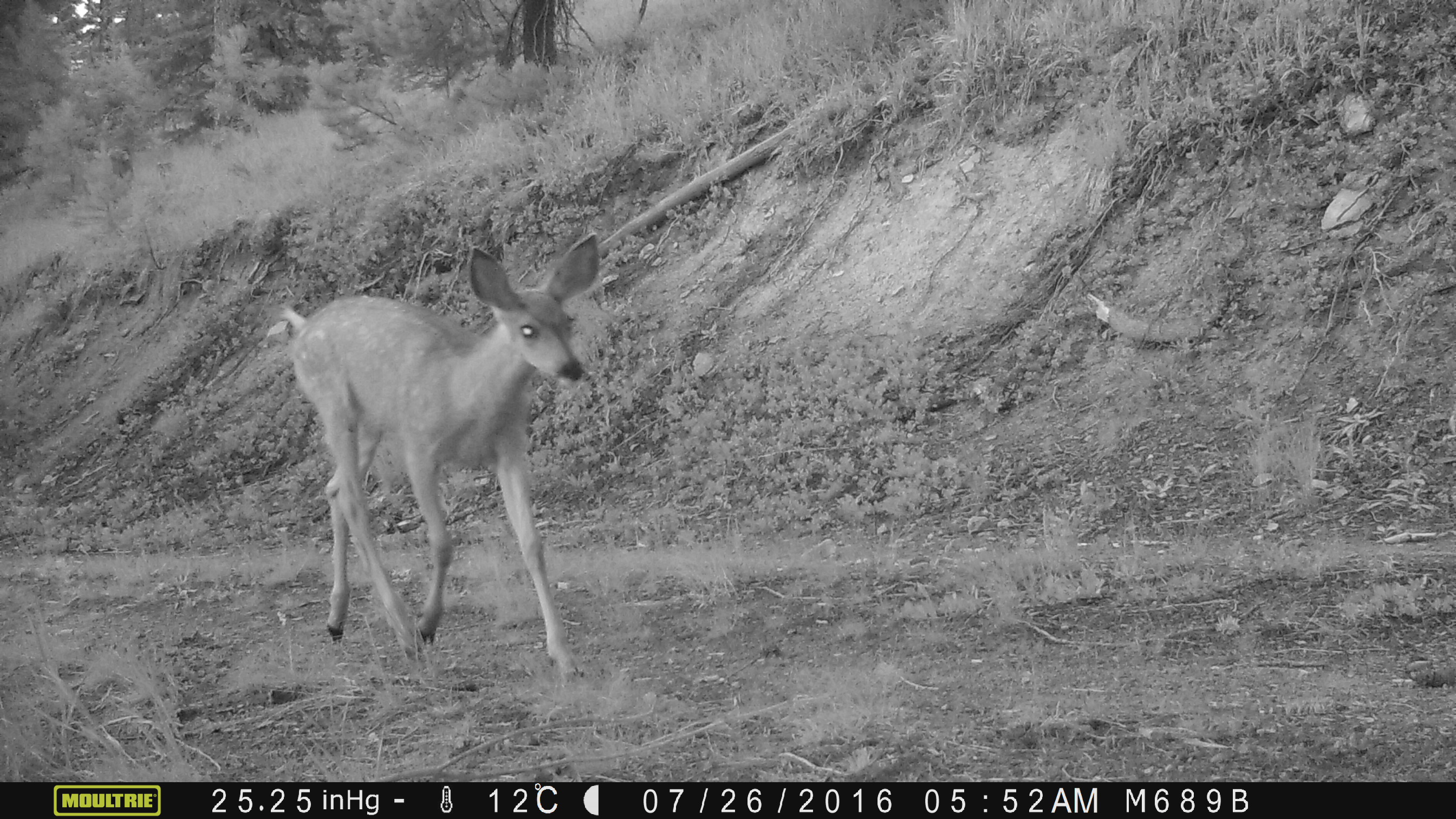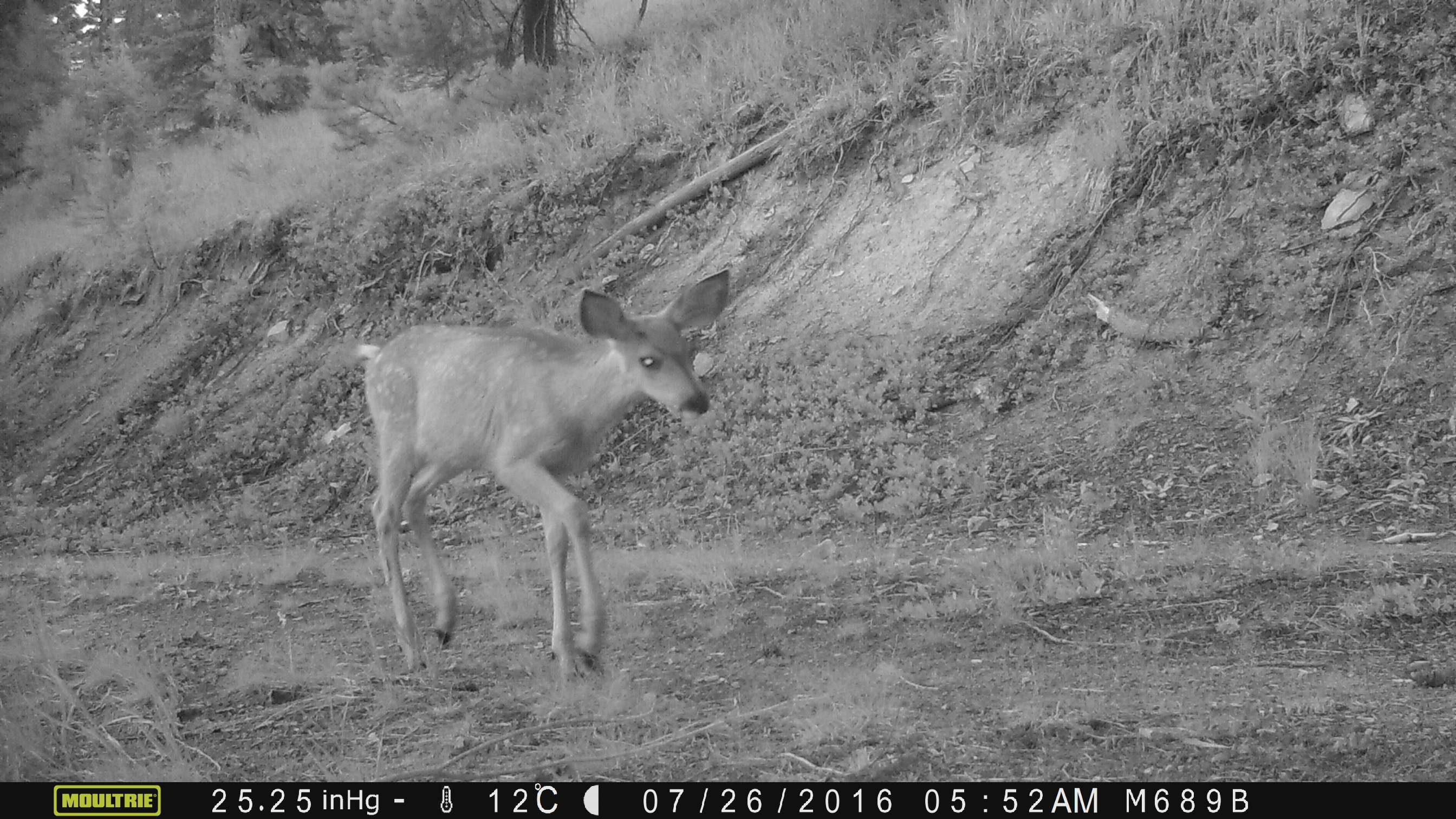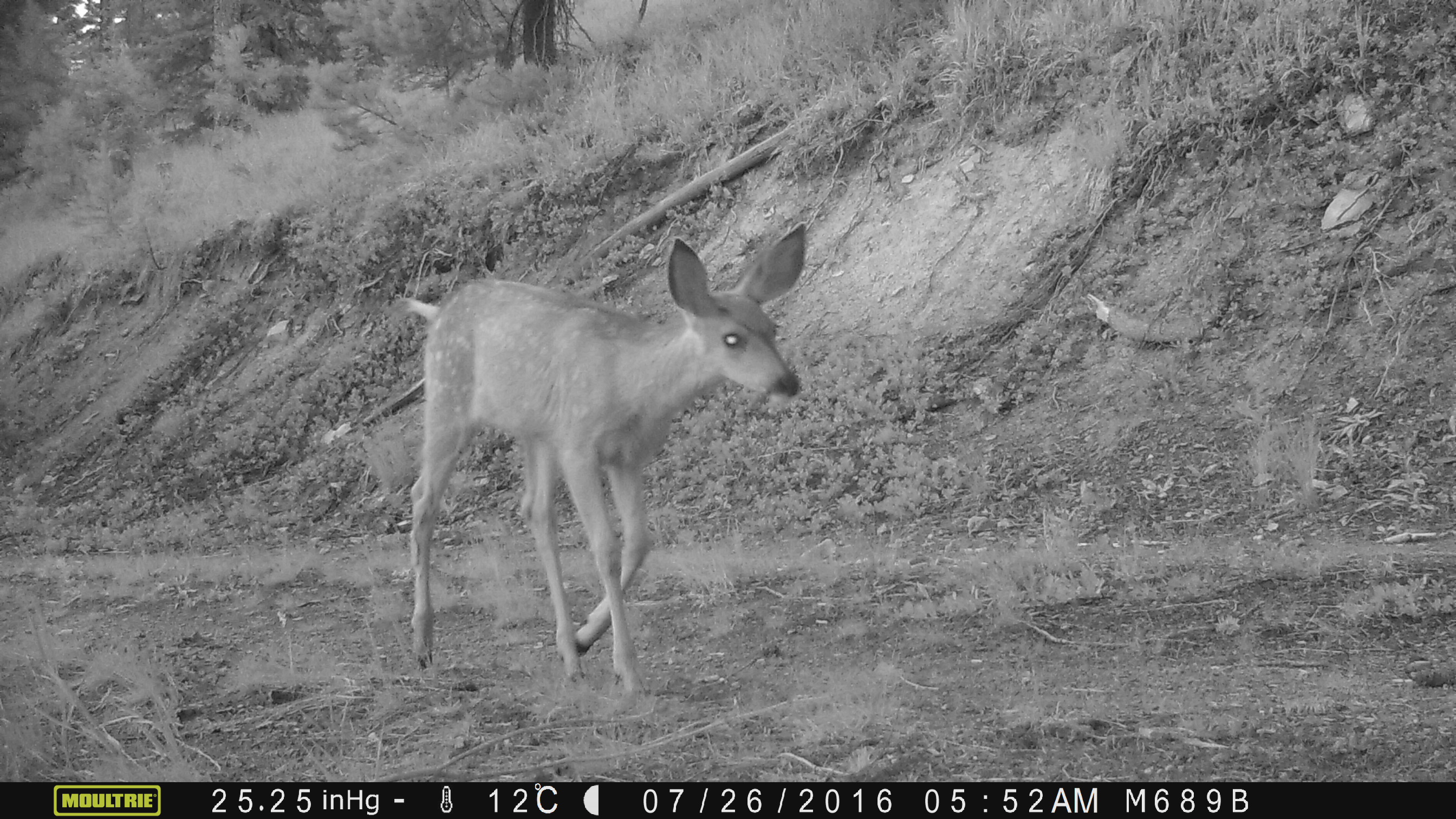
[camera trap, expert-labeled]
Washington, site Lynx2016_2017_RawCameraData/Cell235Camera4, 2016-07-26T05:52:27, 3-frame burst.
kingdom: Animalia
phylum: Chordata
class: Mammalia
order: Artiodactyla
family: Cervidae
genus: Odocoileus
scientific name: Odocoileus hemionus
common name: mule deer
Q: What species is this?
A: Odocoileus hemionus (mule deer).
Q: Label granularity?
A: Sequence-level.